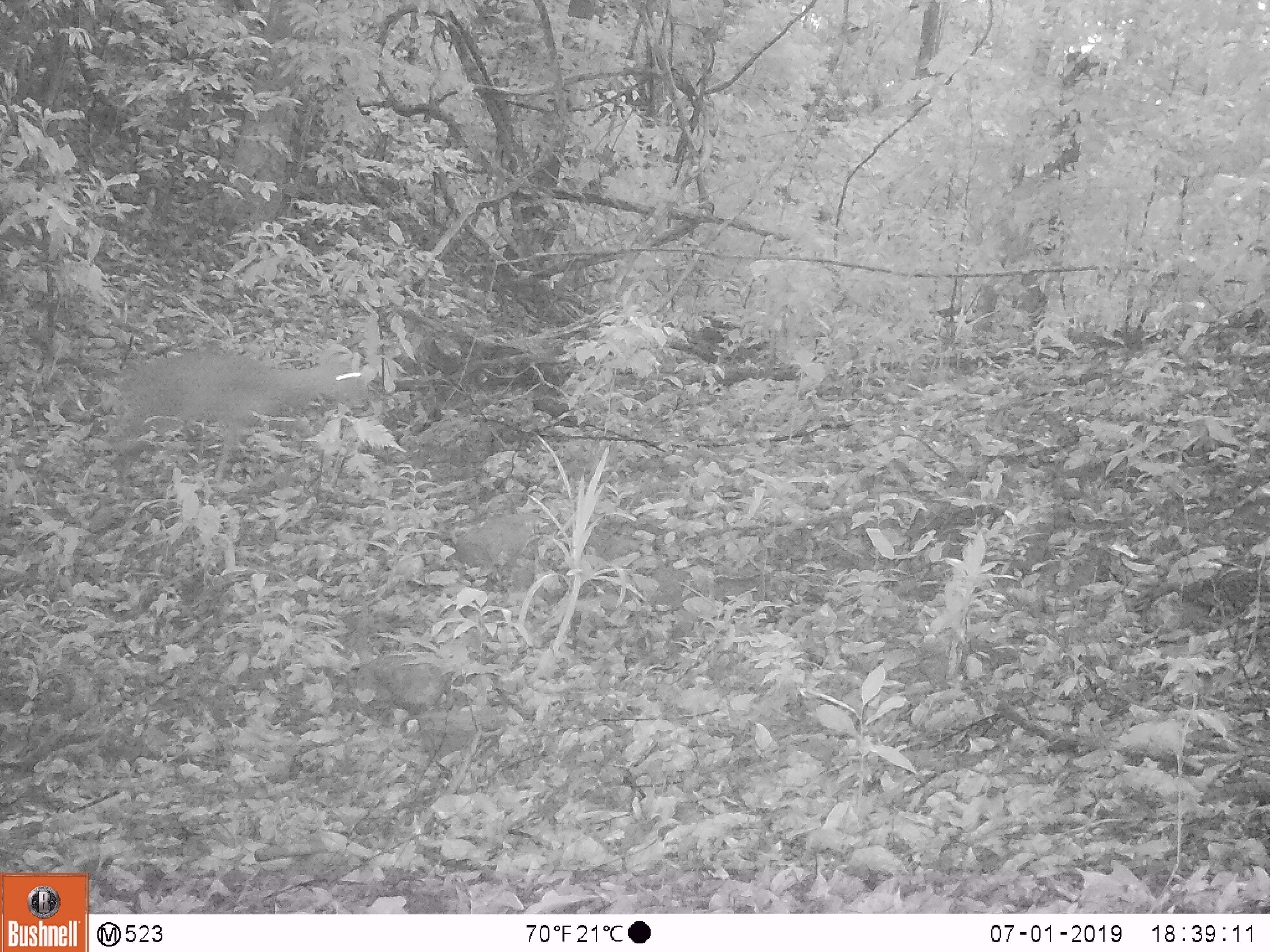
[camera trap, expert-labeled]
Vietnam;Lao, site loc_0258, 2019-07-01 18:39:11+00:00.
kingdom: Animalia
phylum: Chordata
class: Mammalia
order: Artiodactyla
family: Cervidae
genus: Muntiacus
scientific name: Muntiacus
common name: muntjacs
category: unidentified muntjac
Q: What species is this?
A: Unidentified muntjac (muntjacs) (Muntiacus).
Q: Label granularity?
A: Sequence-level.